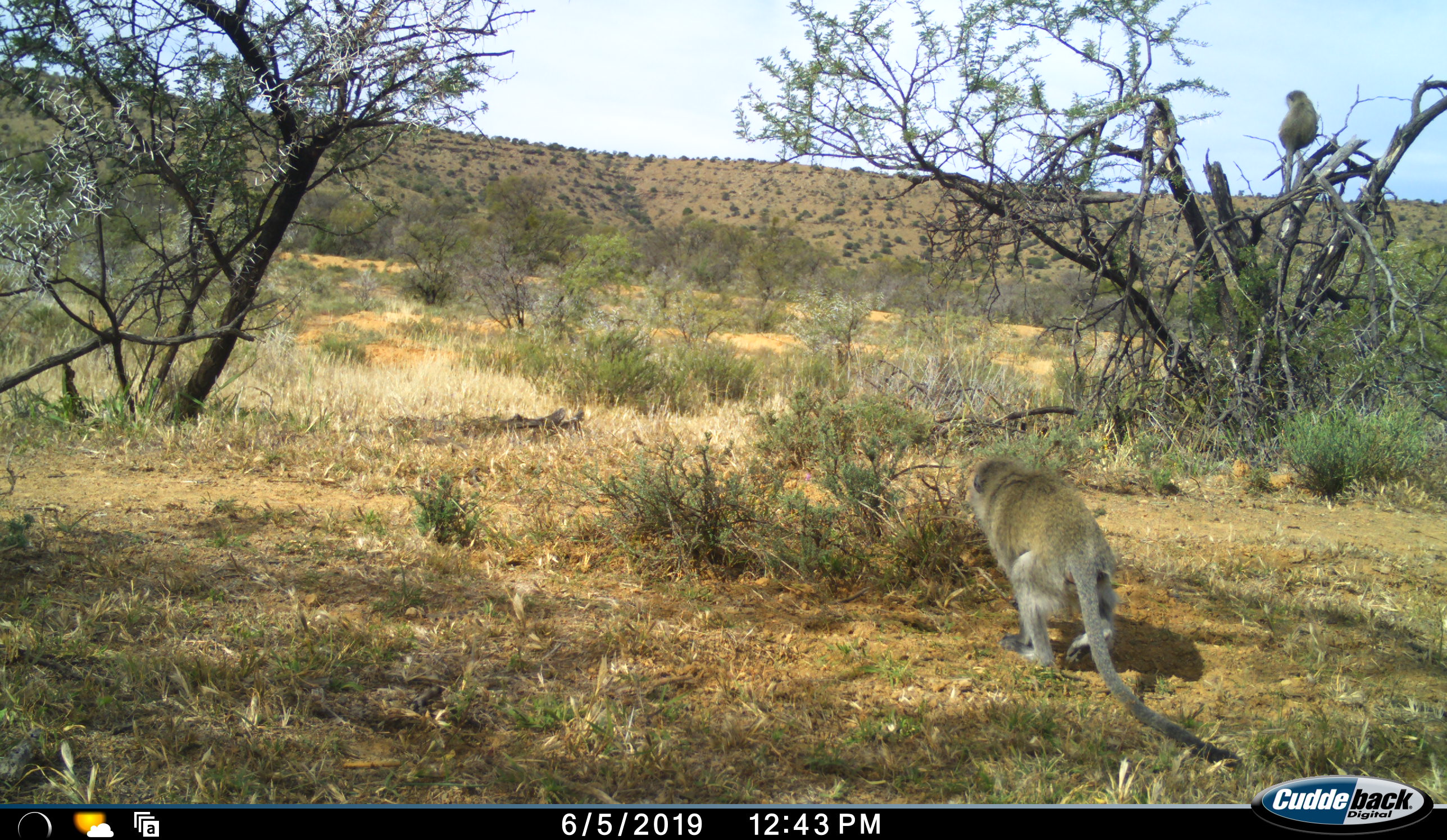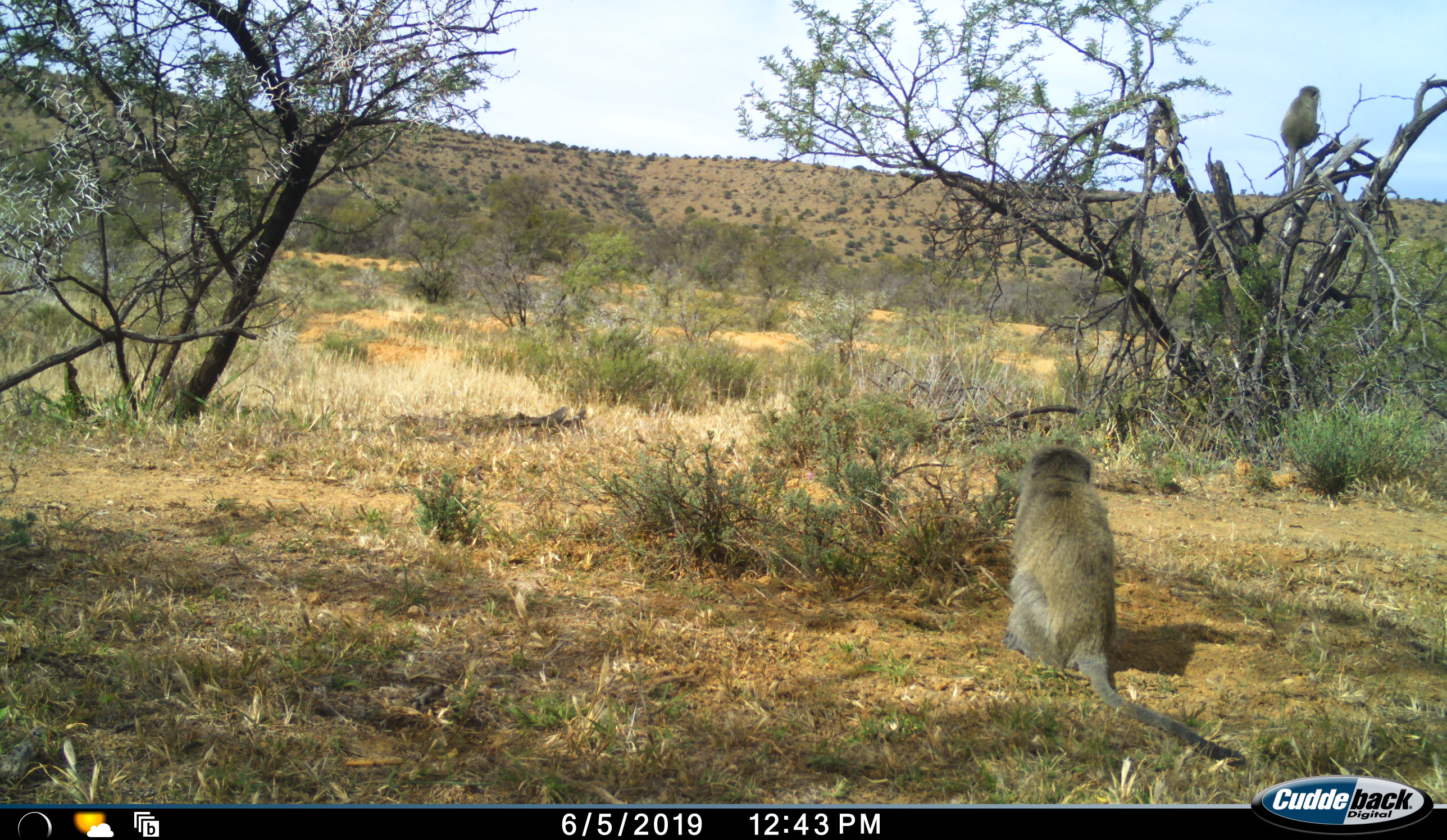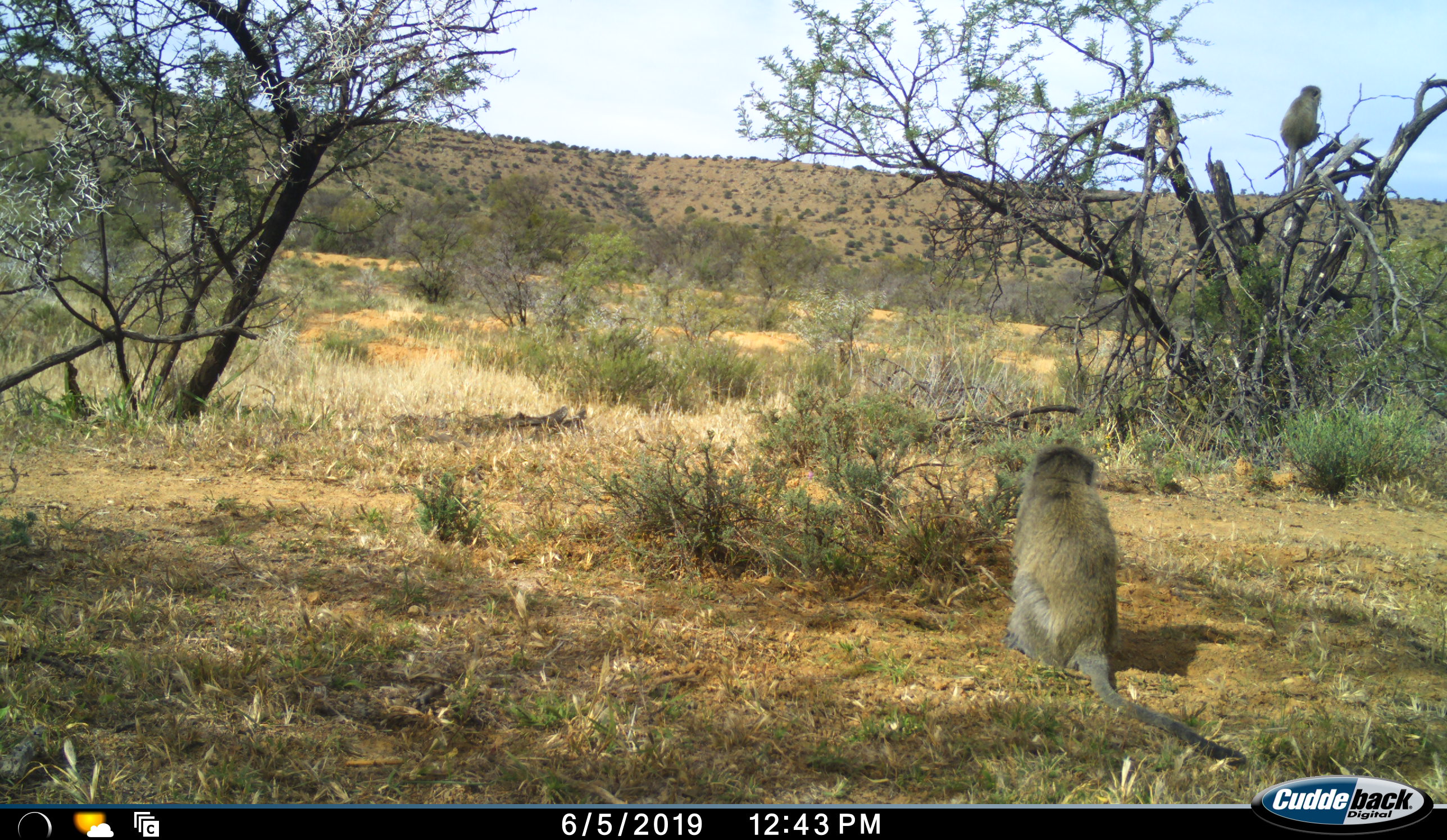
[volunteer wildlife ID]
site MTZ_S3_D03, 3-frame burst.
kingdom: Animalia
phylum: Chordata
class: Mammalia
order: Primates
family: Cercopithecidae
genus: Chlorocebus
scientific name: Chlorocebus pygerythrus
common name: vervet monkey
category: monkeyvervet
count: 2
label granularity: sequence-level